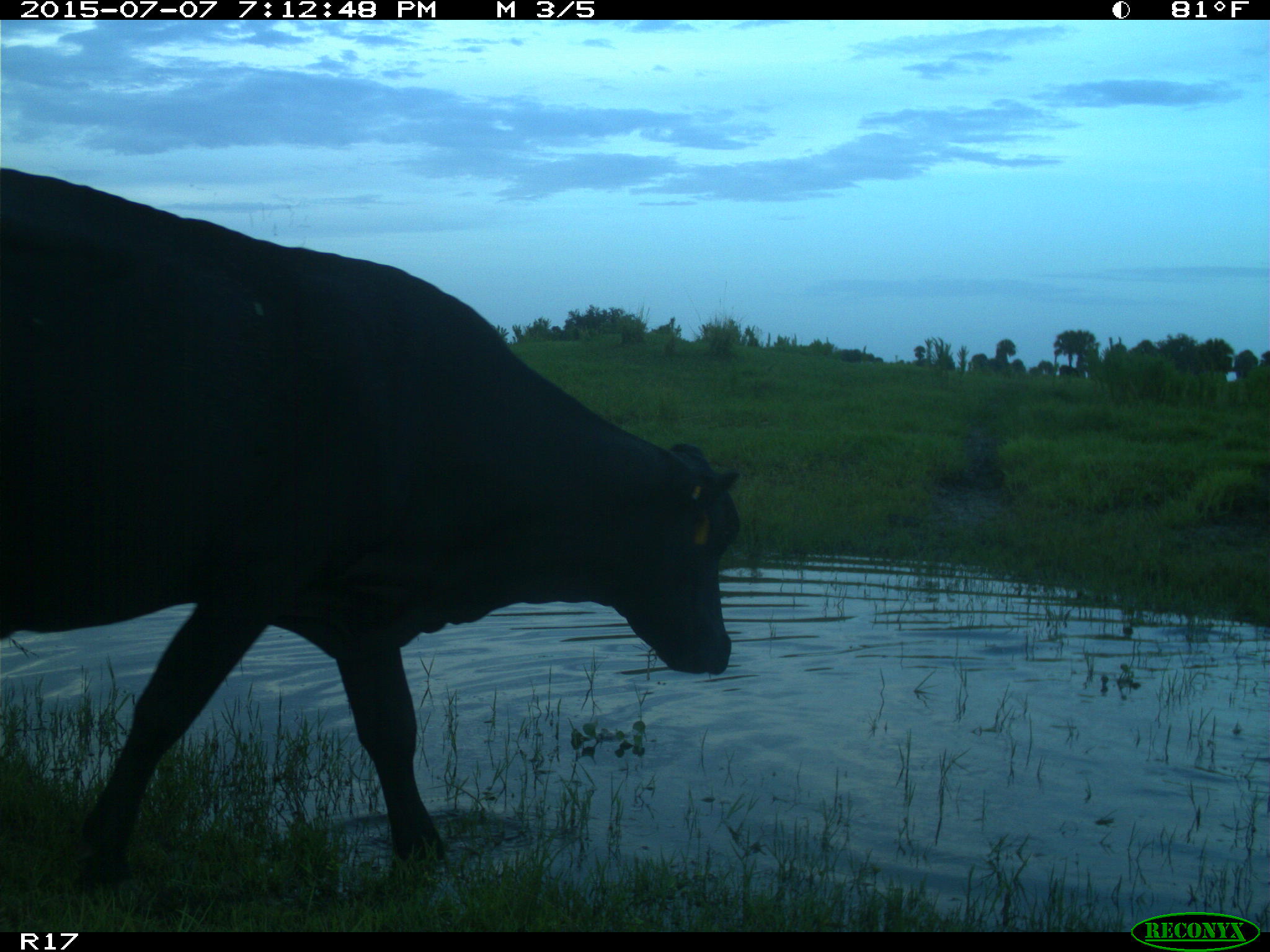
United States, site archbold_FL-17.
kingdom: Animalia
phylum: Chordata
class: Mammalia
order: Artiodactyla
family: Bovidae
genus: Bos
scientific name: Bos taurus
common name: domestic cow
Bos taurus (domestic cow).